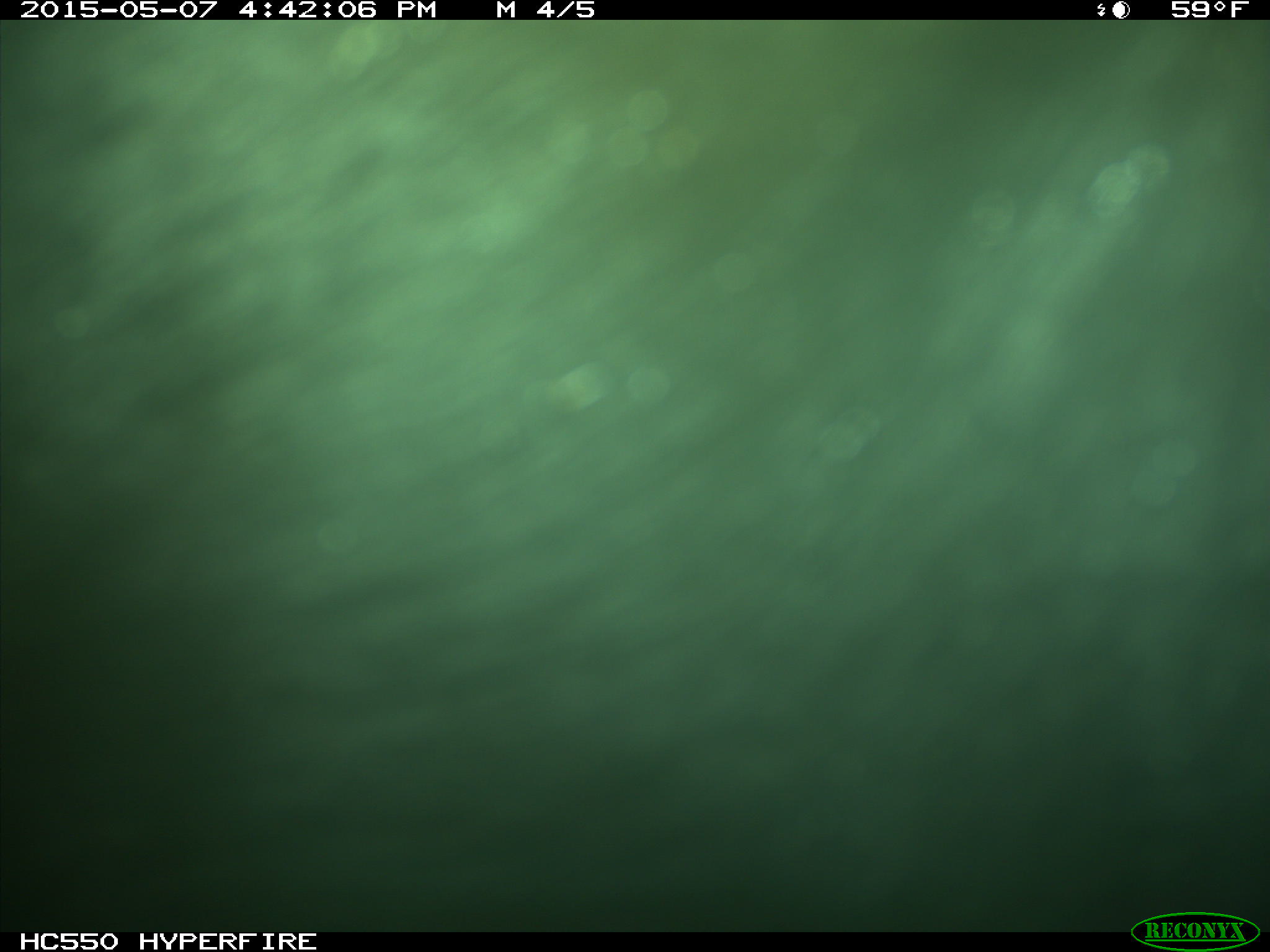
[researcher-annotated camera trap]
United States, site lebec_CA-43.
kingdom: Animalia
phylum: Chordata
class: Mammalia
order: Artiodactyla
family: Bovidae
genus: Bos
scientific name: Bos taurus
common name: domestic cow